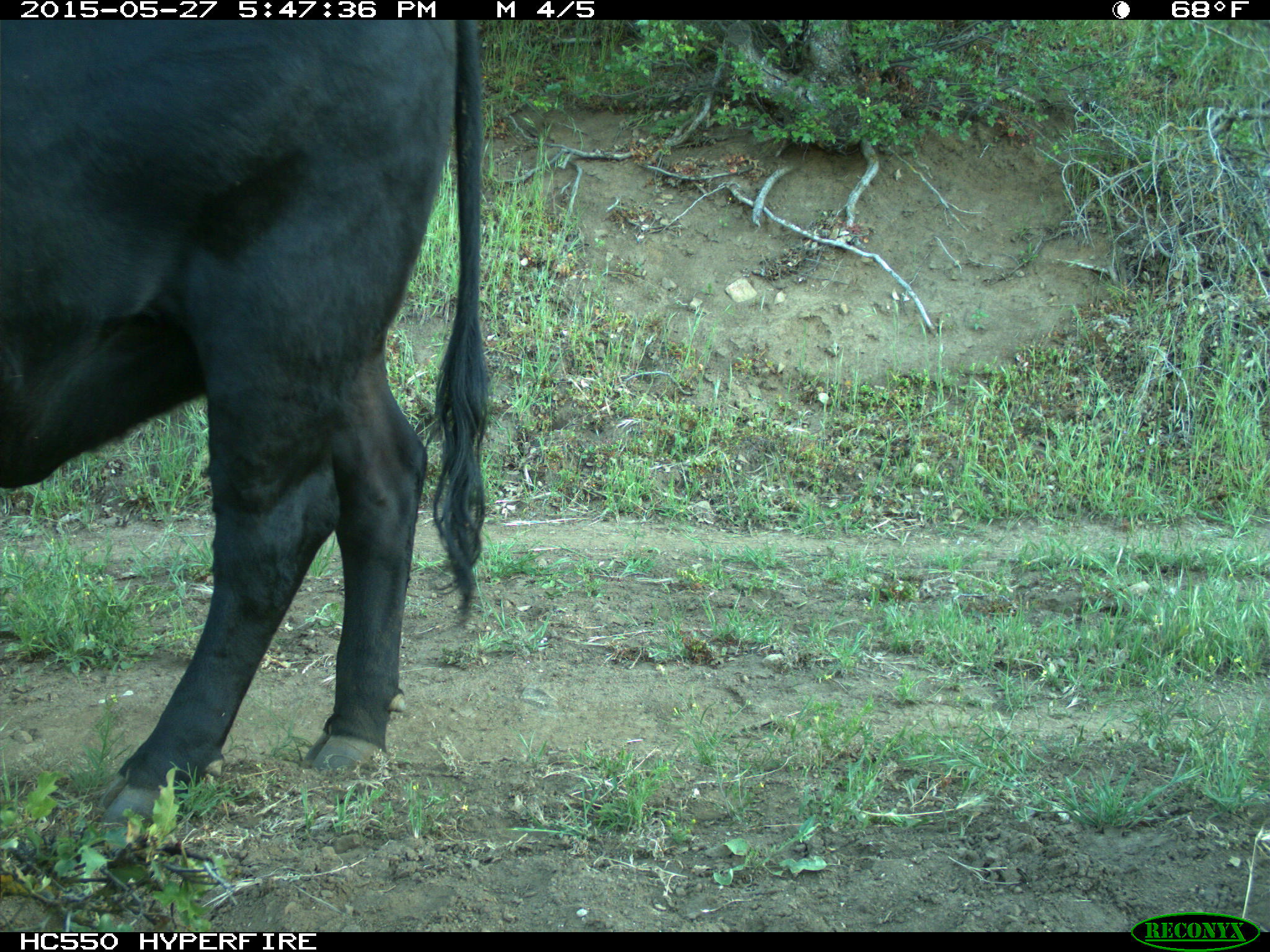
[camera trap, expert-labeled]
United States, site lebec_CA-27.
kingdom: Animalia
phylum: Chordata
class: Mammalia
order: Artiodactyla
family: Bovidae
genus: Bos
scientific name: Bos taurus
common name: domestic cow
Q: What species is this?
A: Bos taurus (domestic cow).